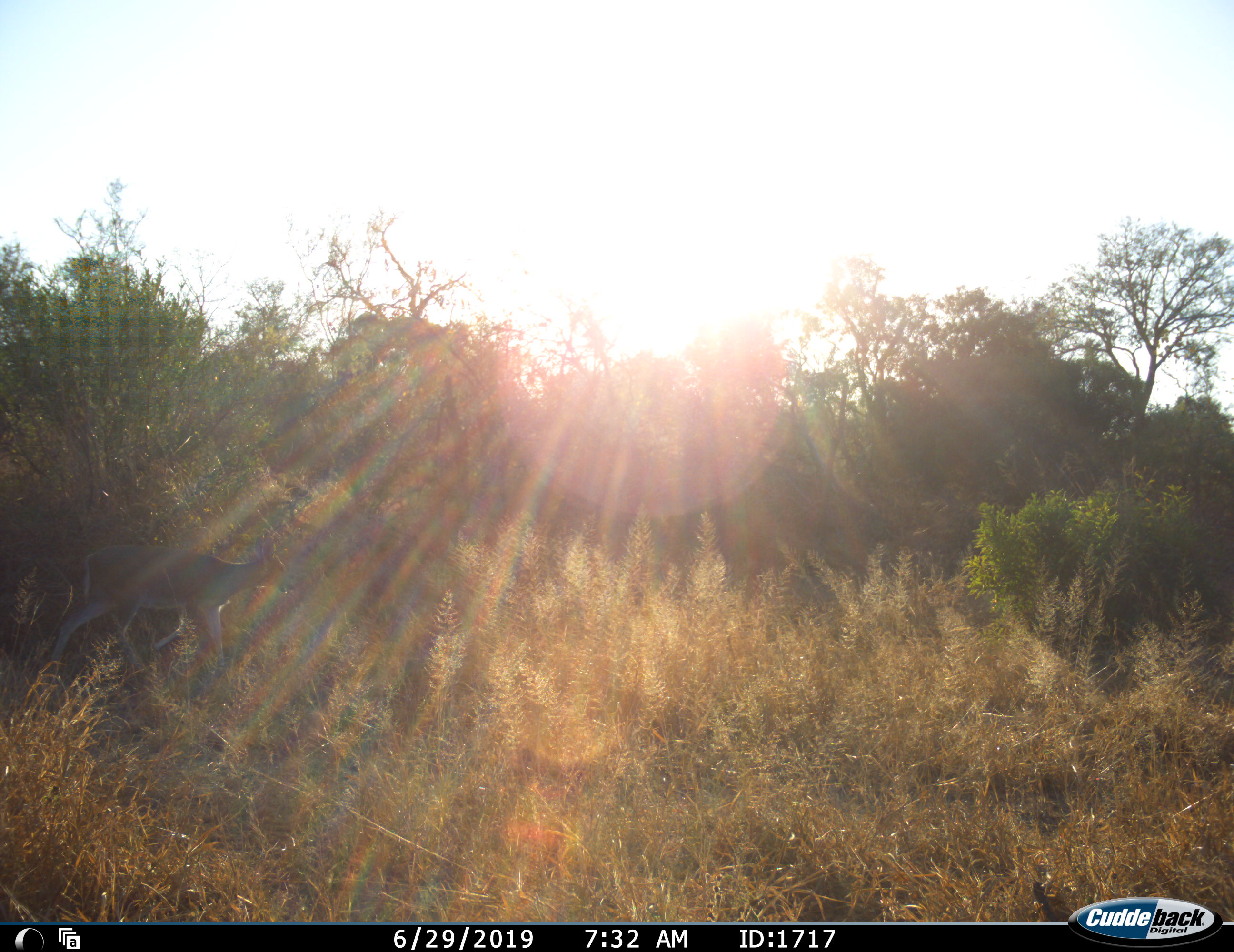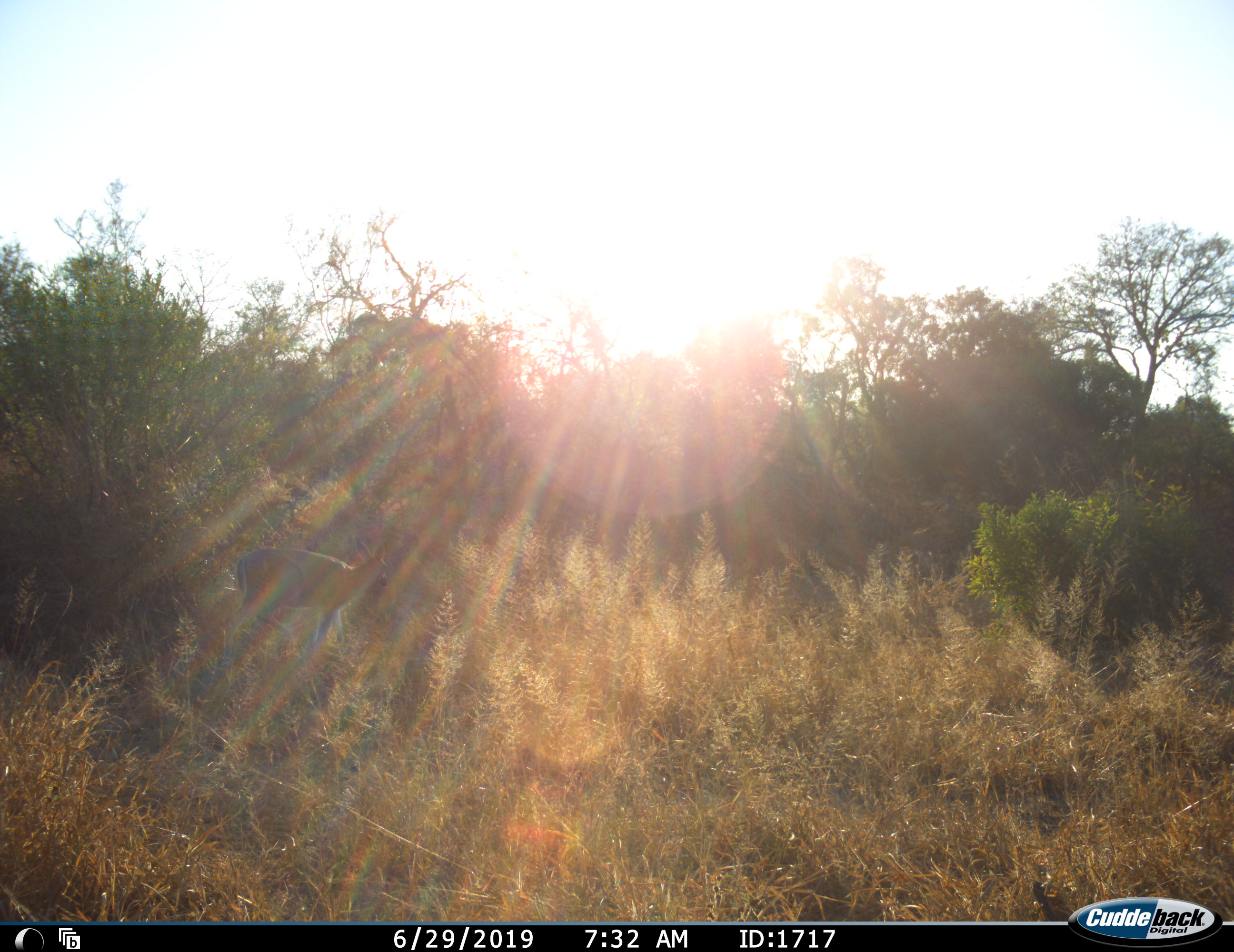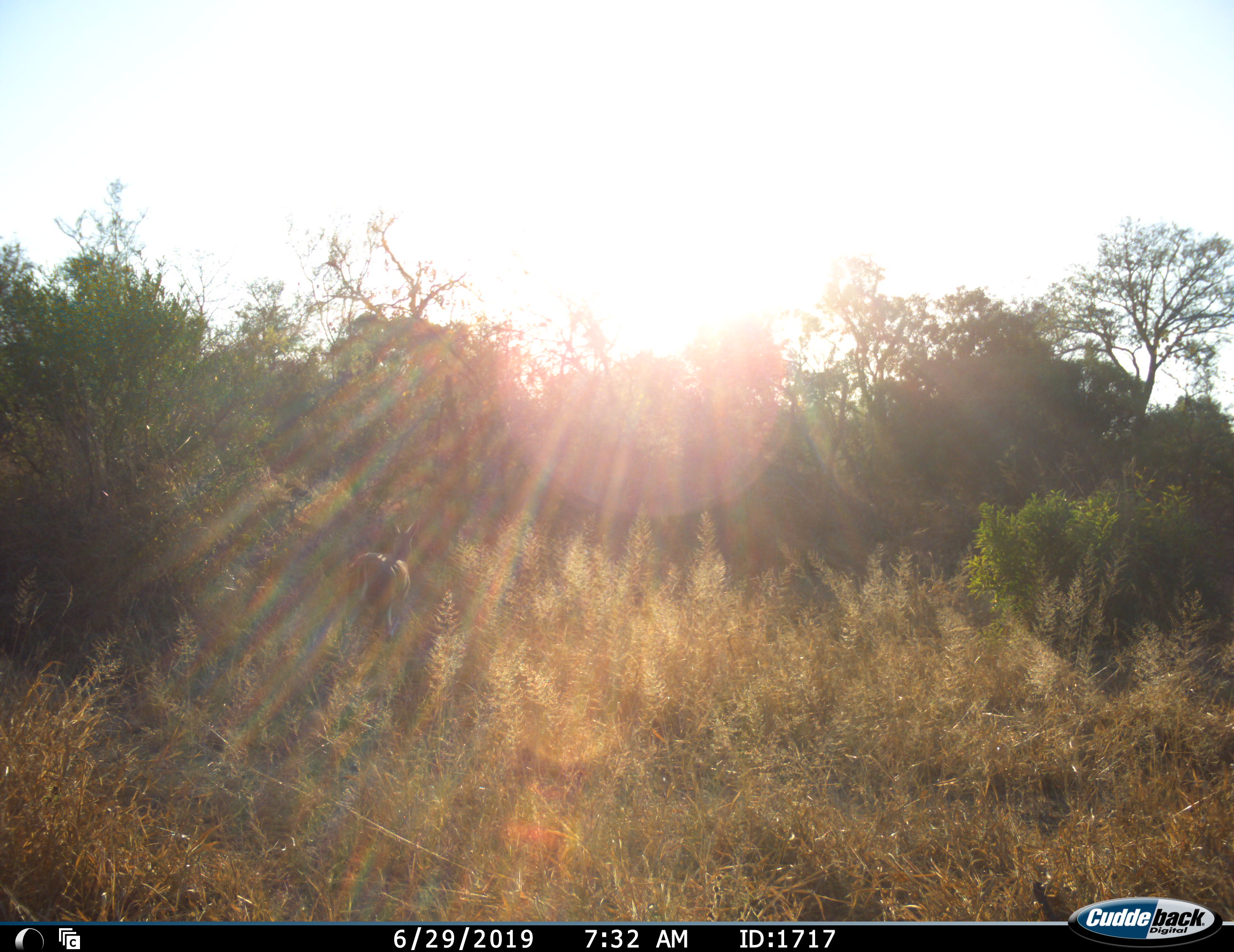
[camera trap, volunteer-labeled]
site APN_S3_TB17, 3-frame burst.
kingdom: Animalia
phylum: Chordata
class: Mammalia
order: Artiodactyla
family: Bovidae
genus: Aepyceros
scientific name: Aepyceros melampus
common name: impala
Impala (Aepyceros melampus), count 1. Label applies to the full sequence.